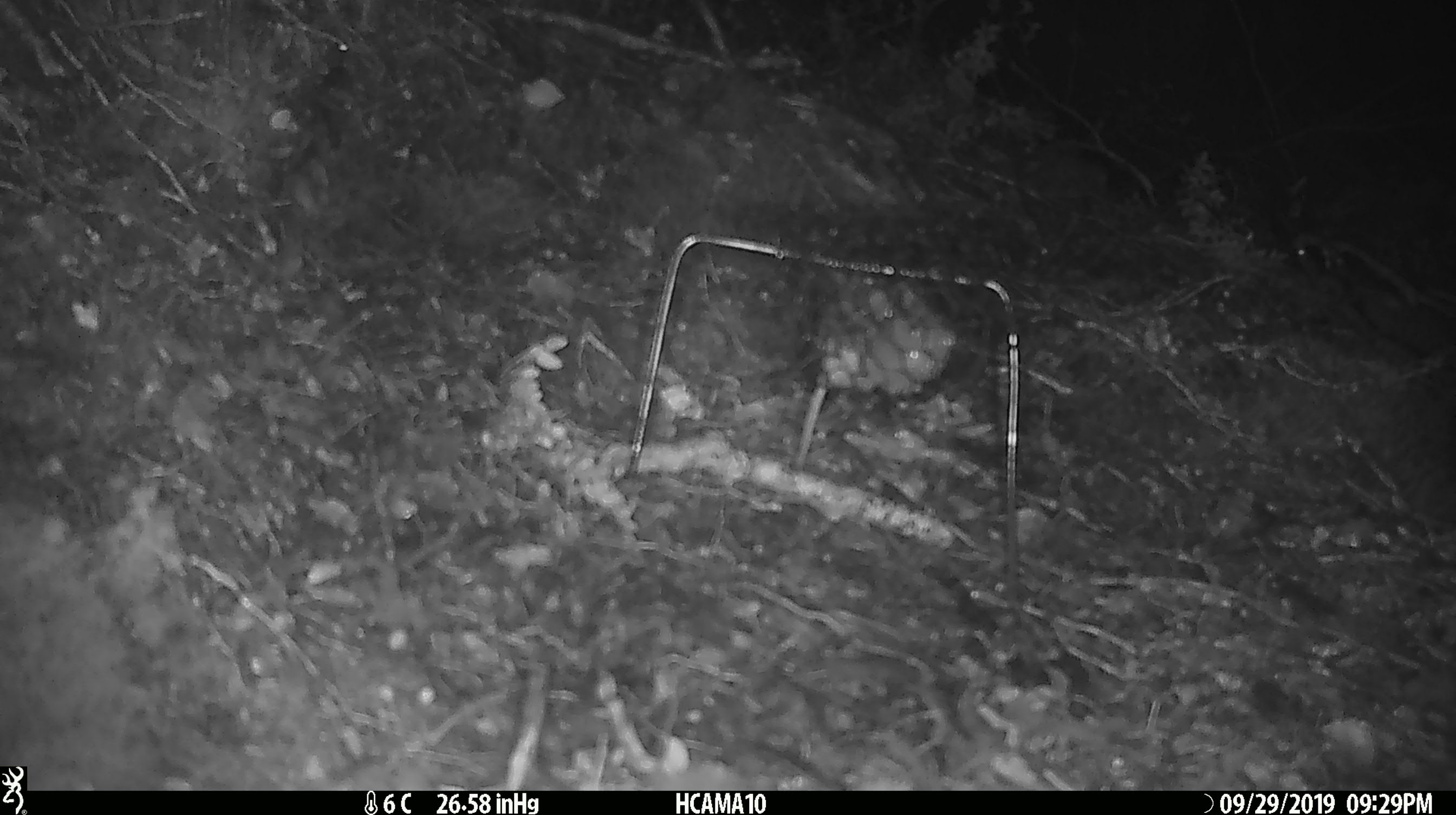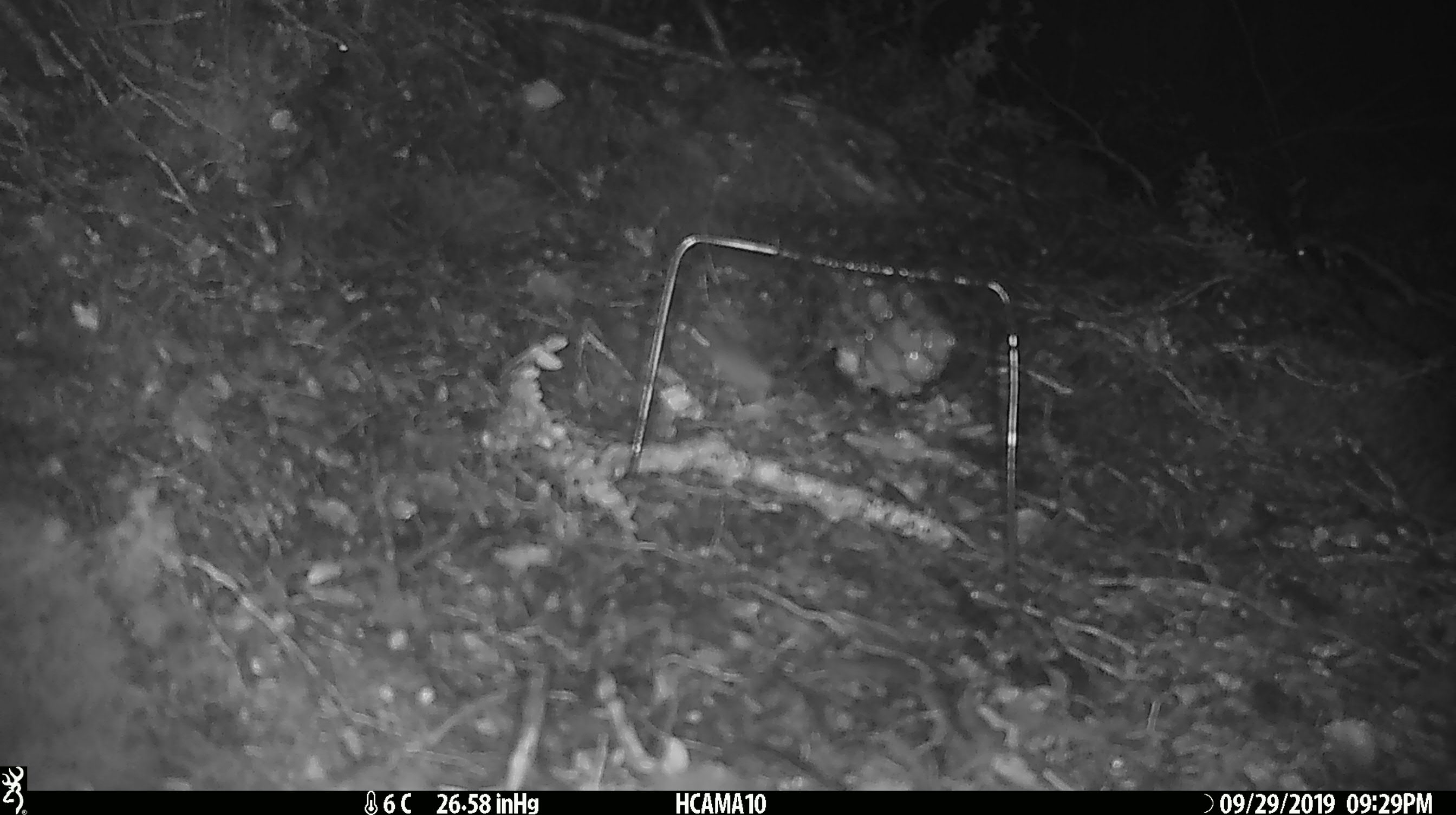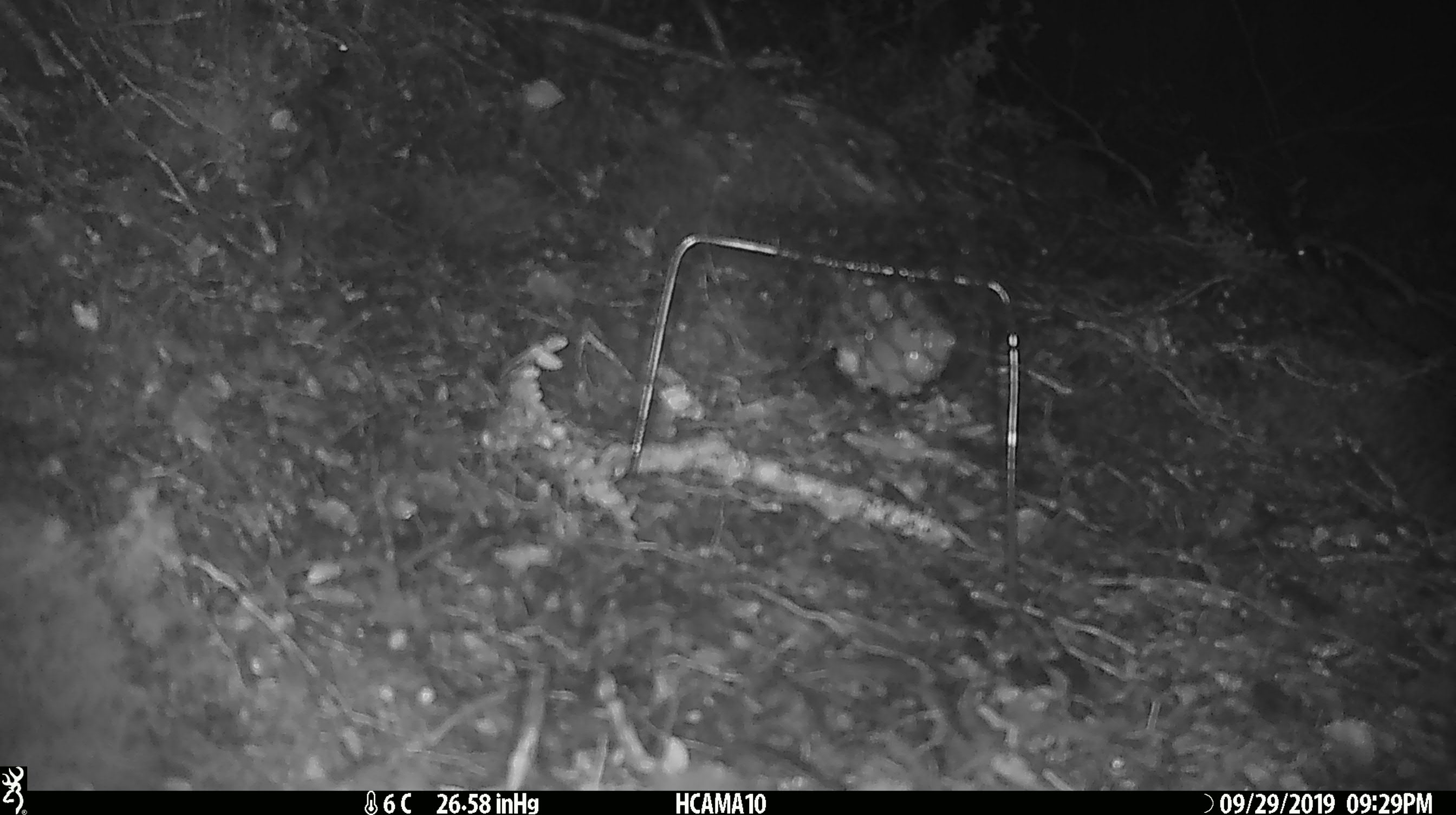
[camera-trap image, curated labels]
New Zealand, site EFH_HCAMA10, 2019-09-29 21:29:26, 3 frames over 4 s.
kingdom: Animalia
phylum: Chordata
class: Mammalia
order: Rodentia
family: Muridae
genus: Mus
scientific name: Mus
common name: mouse